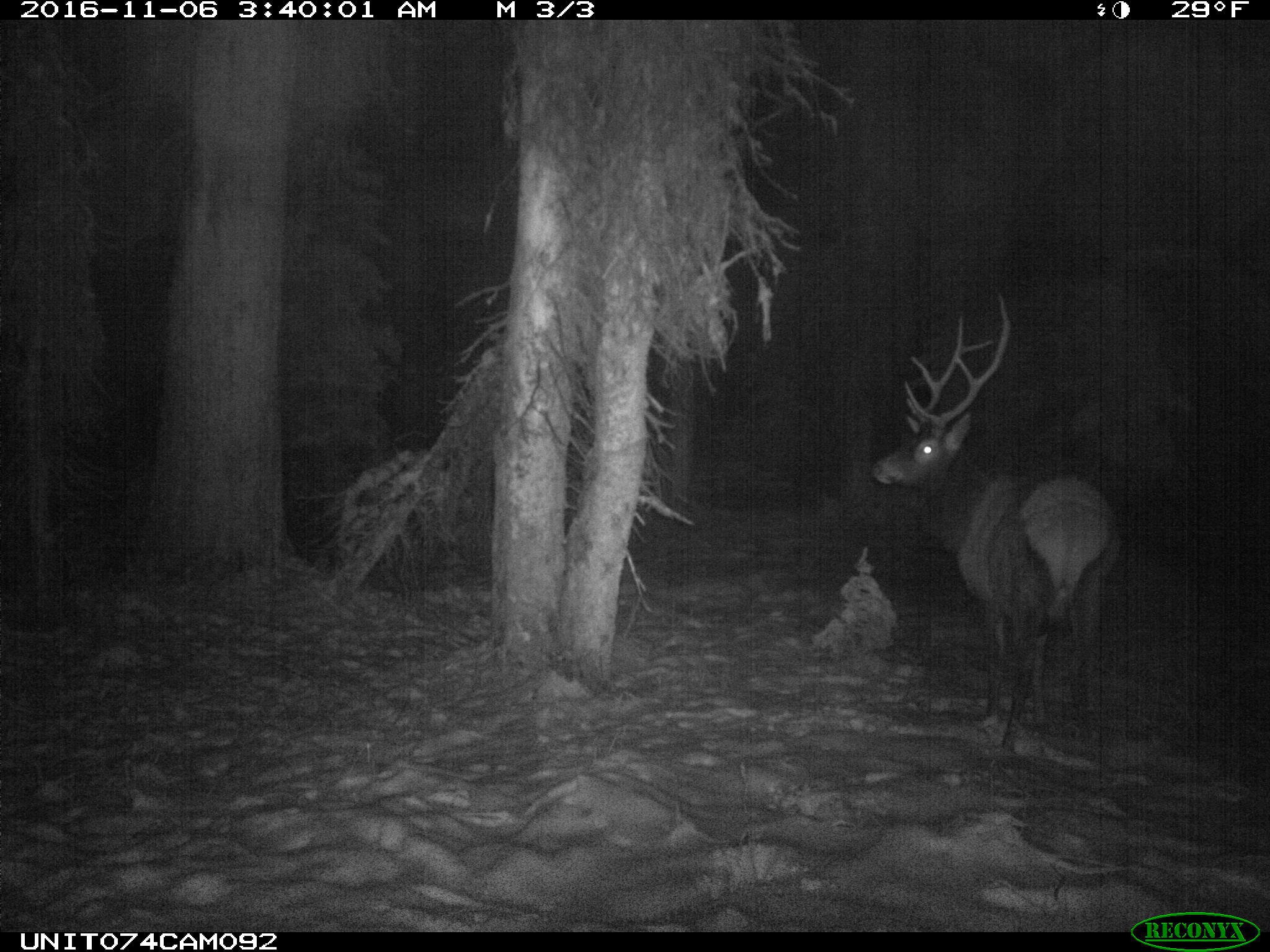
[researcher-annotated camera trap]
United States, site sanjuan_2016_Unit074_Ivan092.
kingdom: Animalia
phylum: Chordata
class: Mammalia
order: Artiodactyla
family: Cervidae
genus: Cervus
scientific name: Cervus elaphus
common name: red deer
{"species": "Cervus elaphus (red deer)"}